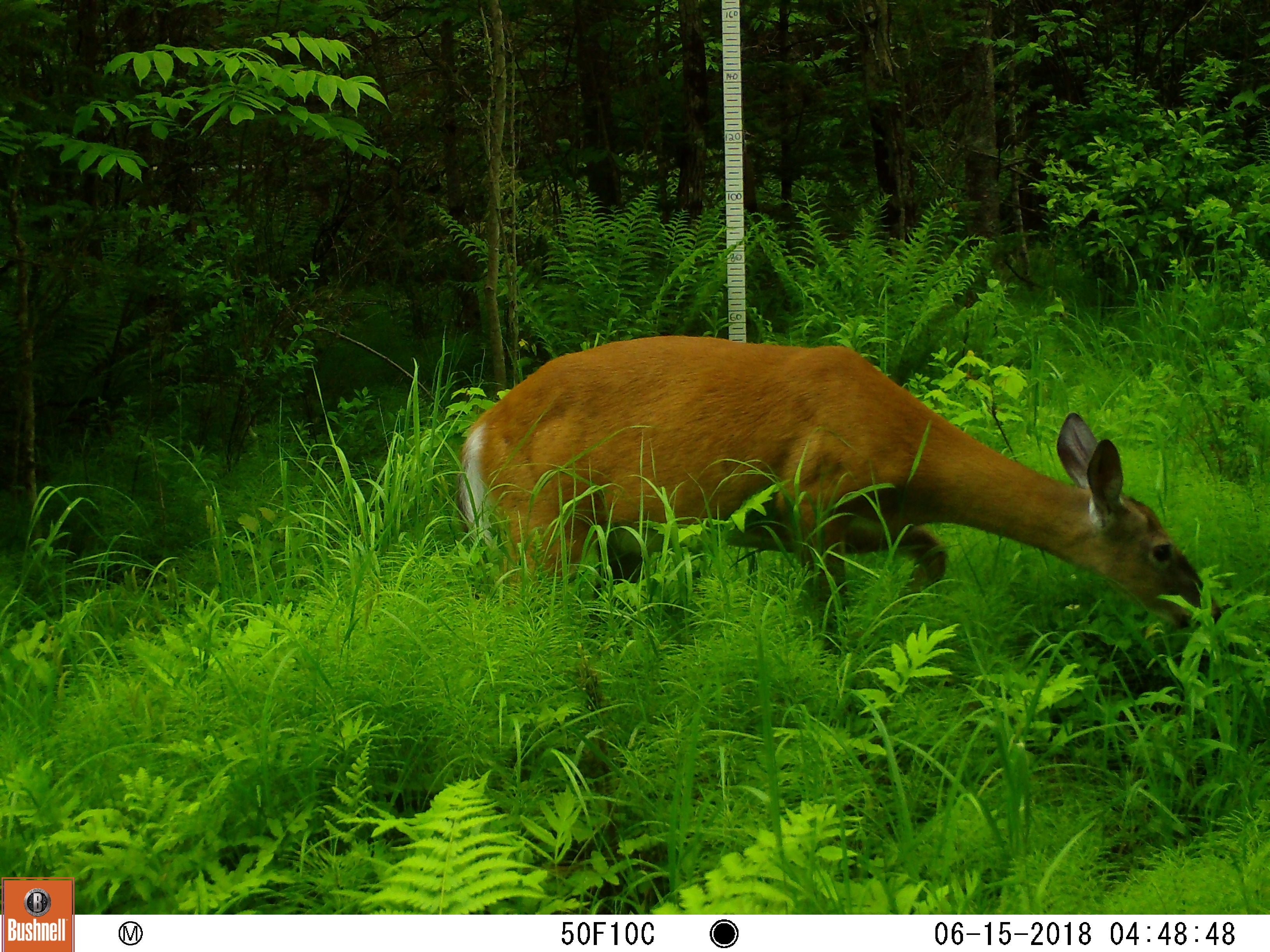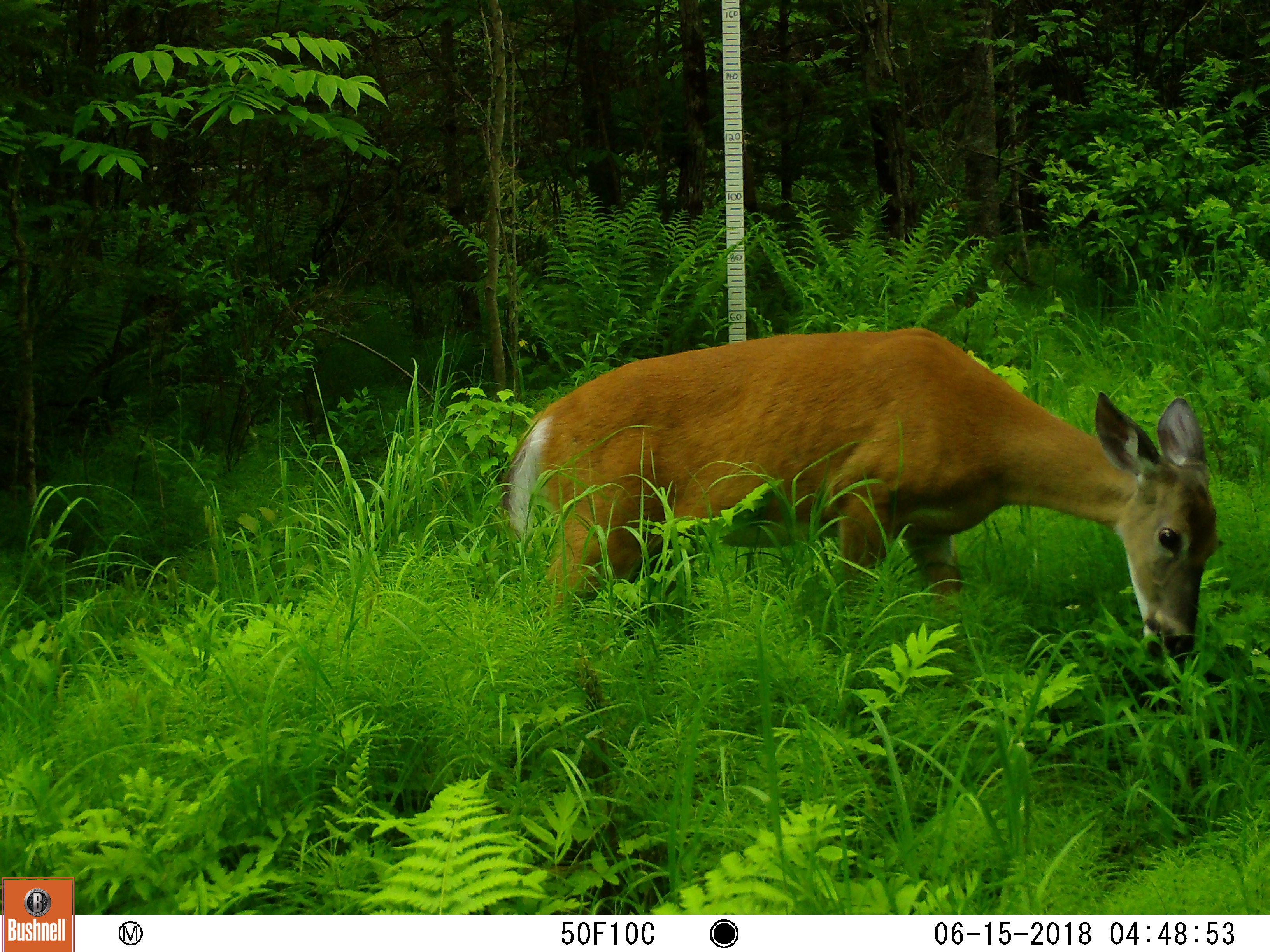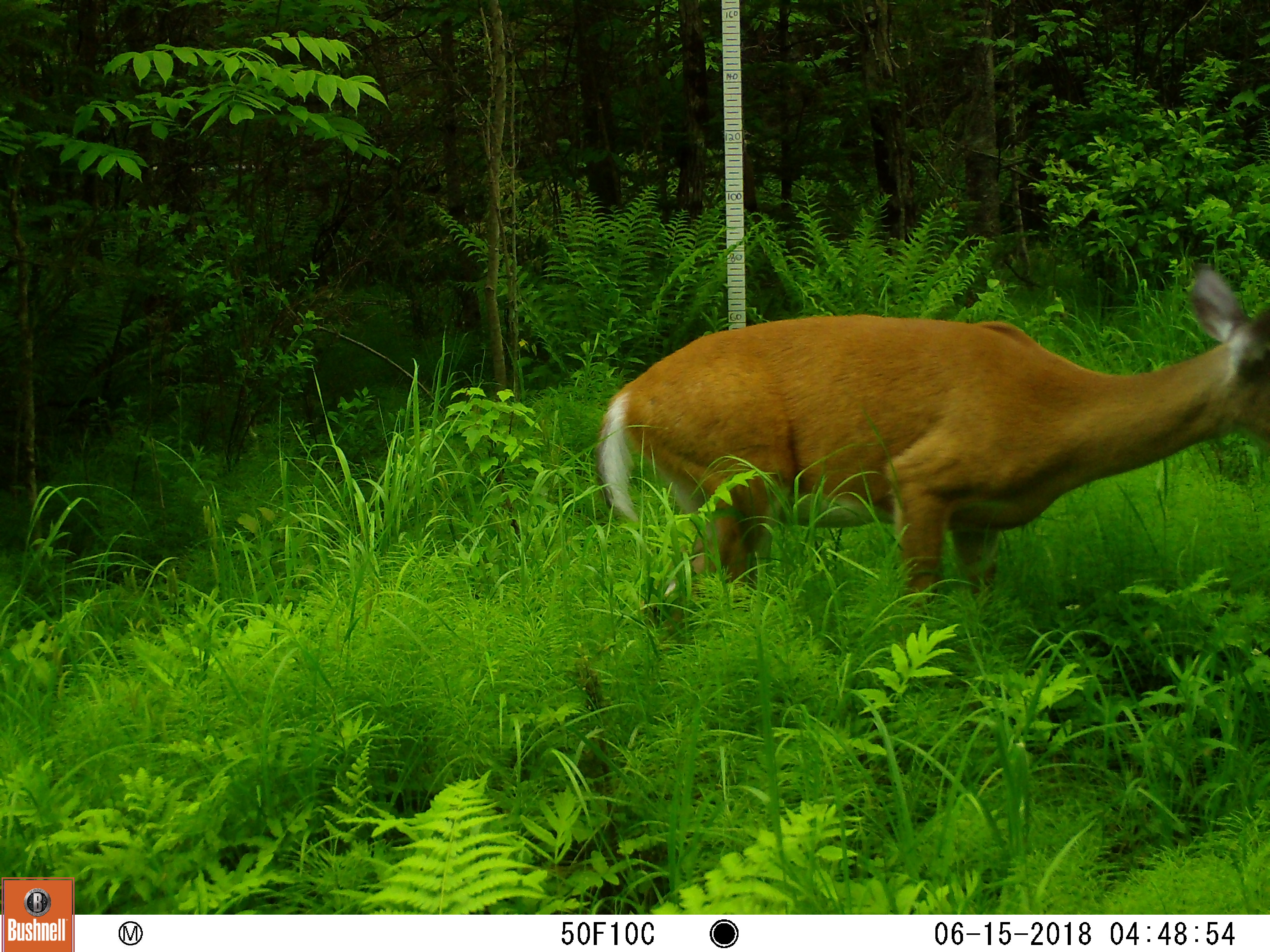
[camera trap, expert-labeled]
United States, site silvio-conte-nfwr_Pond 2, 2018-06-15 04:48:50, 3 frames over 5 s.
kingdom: Animalia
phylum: Chordata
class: Mammalia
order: Artiodactyla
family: Cervidae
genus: Odocoileus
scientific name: Odocoileus virginianus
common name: white-tailed deer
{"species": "white-tailed deer (Odocoileus virginianus)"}